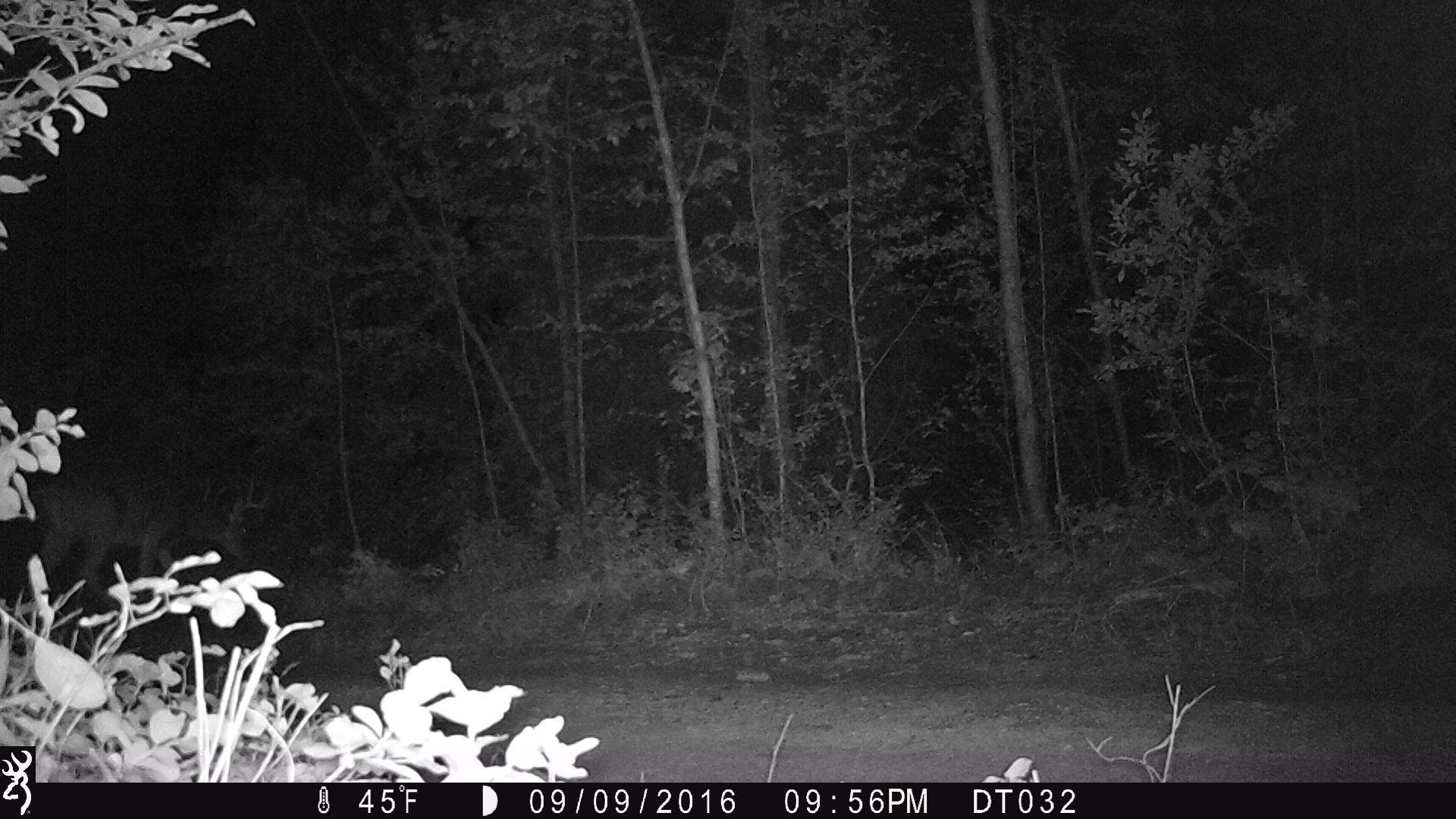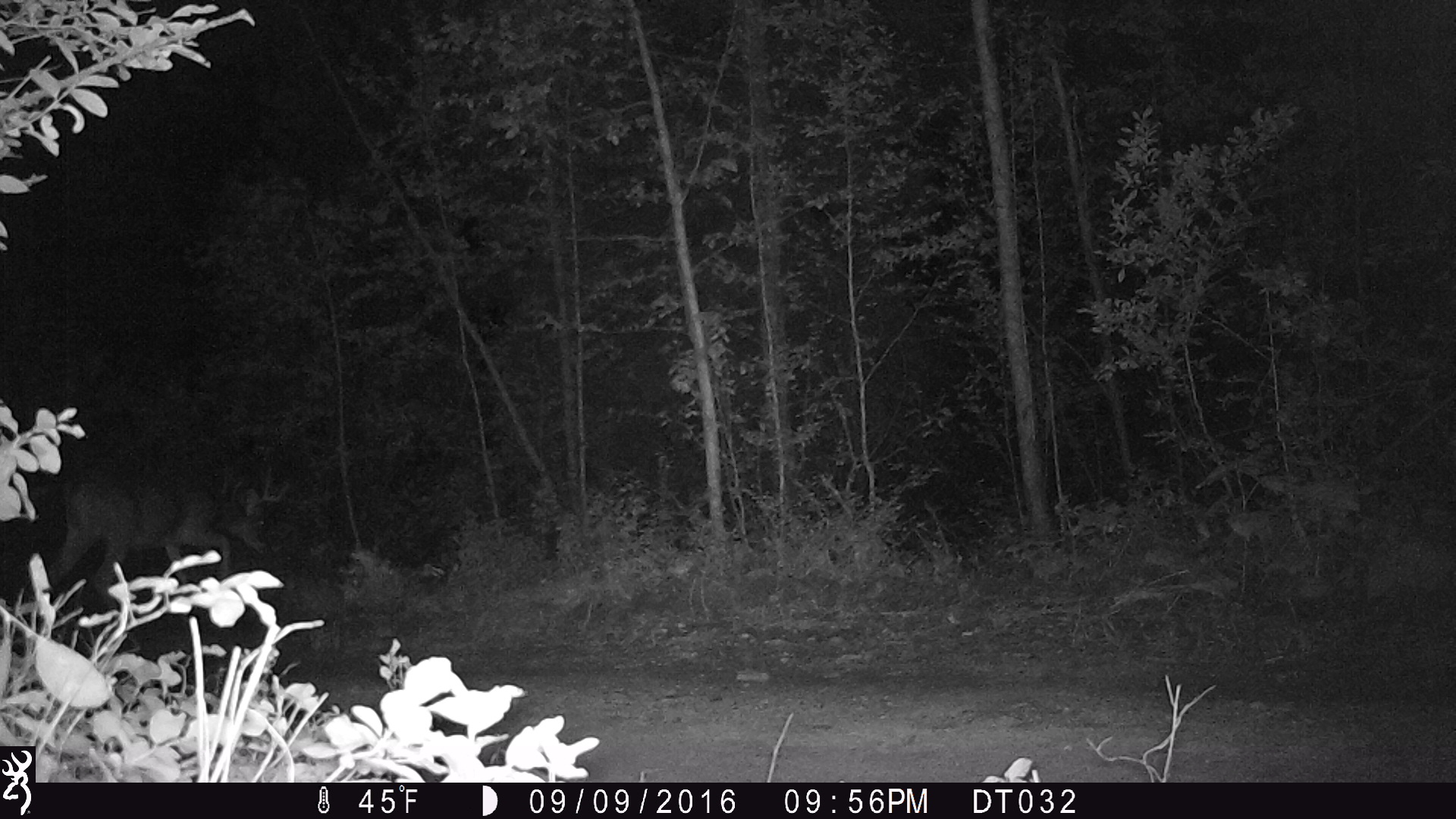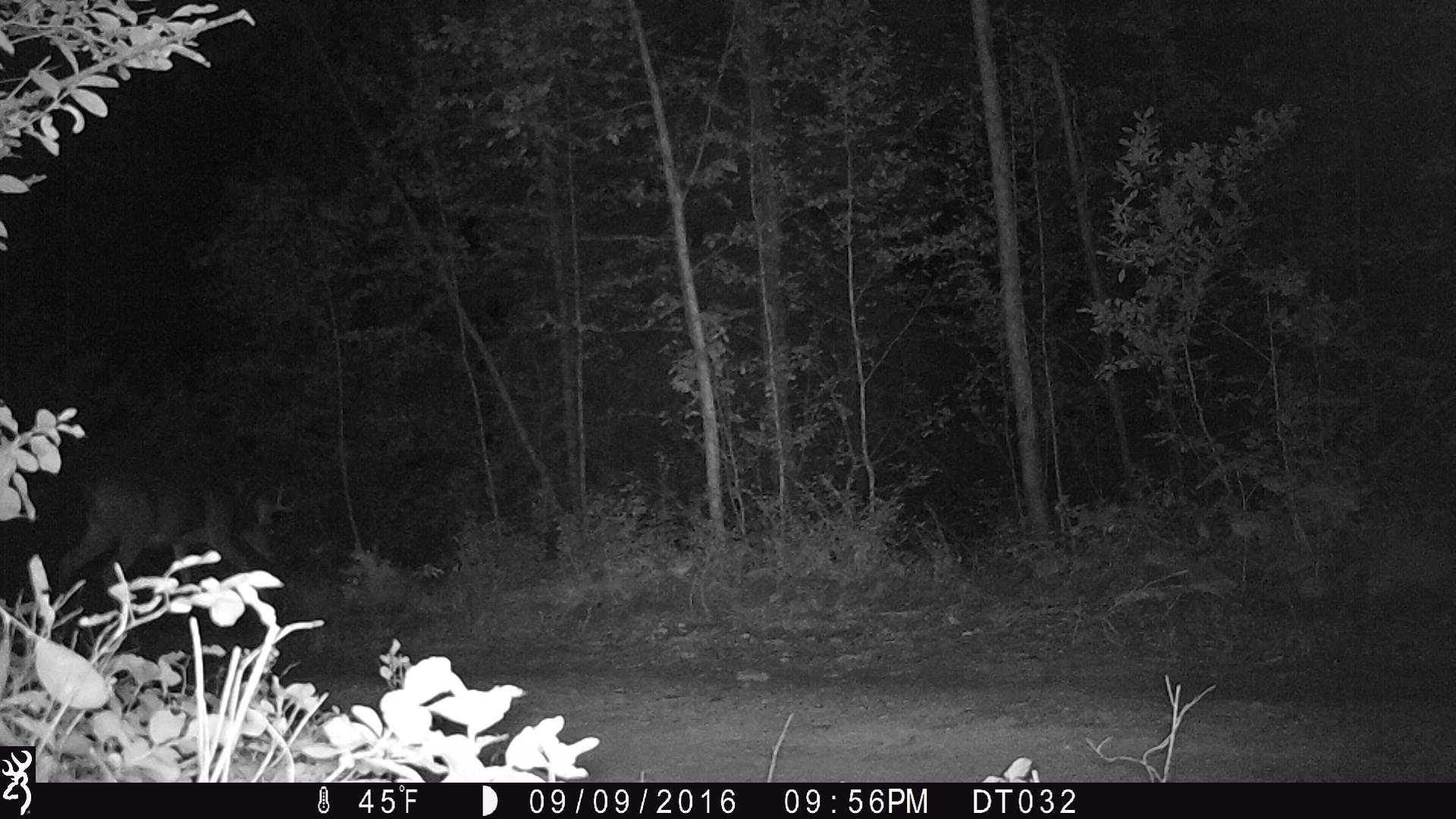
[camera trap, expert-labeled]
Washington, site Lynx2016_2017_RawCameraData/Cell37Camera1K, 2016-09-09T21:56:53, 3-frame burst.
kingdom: Animalia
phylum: Chordata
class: Mammalia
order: Artiodactyla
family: Cervidae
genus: Odocoileus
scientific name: Odocoileus virginianus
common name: white-tailed deer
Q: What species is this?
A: Odocoileus virginianus (white-tailed deer).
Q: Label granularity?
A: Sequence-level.